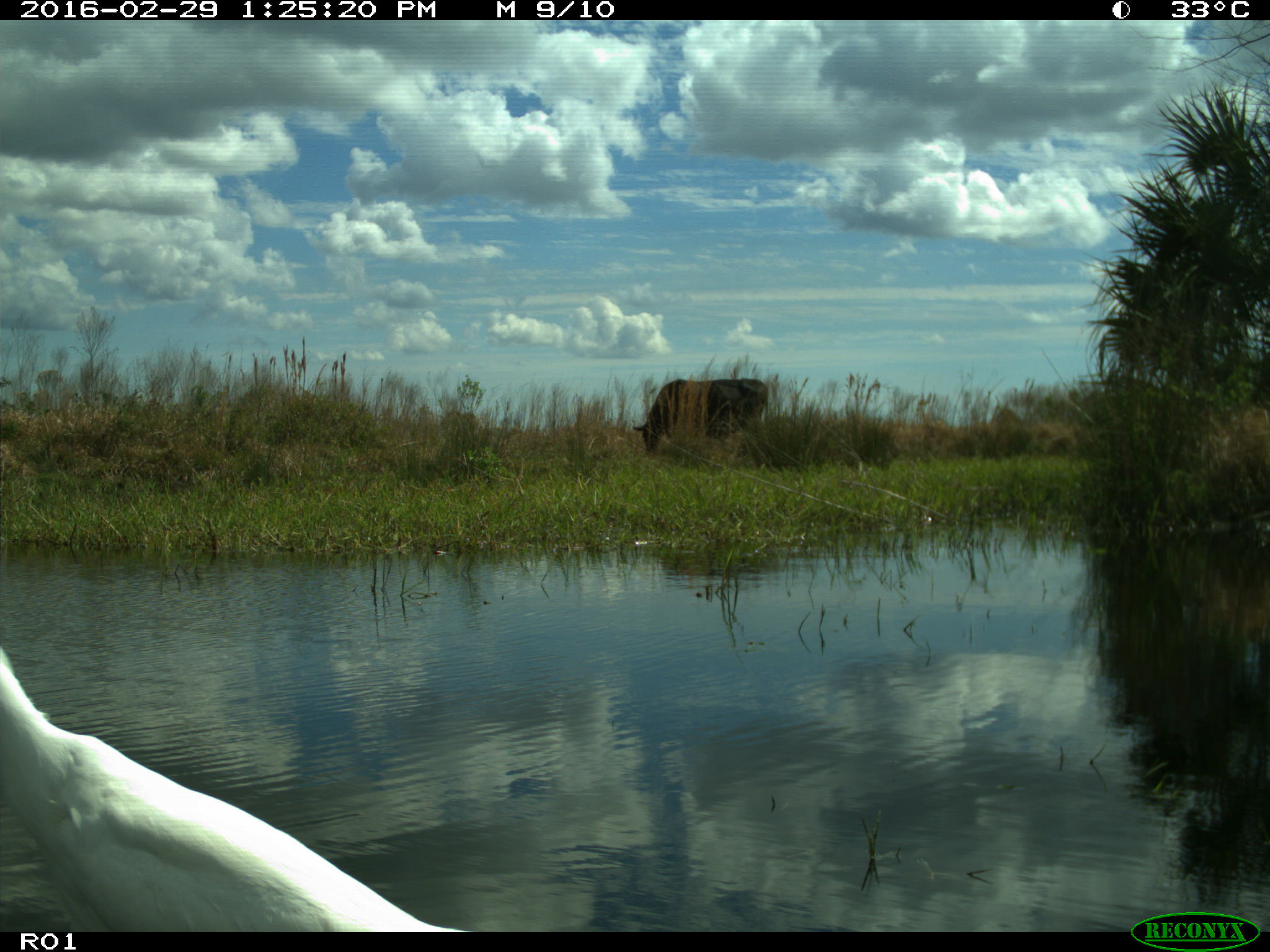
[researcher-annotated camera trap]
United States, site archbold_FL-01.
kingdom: Animalia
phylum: Chordata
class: Mammalia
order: Artiodactyla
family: Bovidae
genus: Bos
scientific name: Bos taurus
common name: domestic cow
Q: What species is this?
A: Bos taurus (domestic cow).